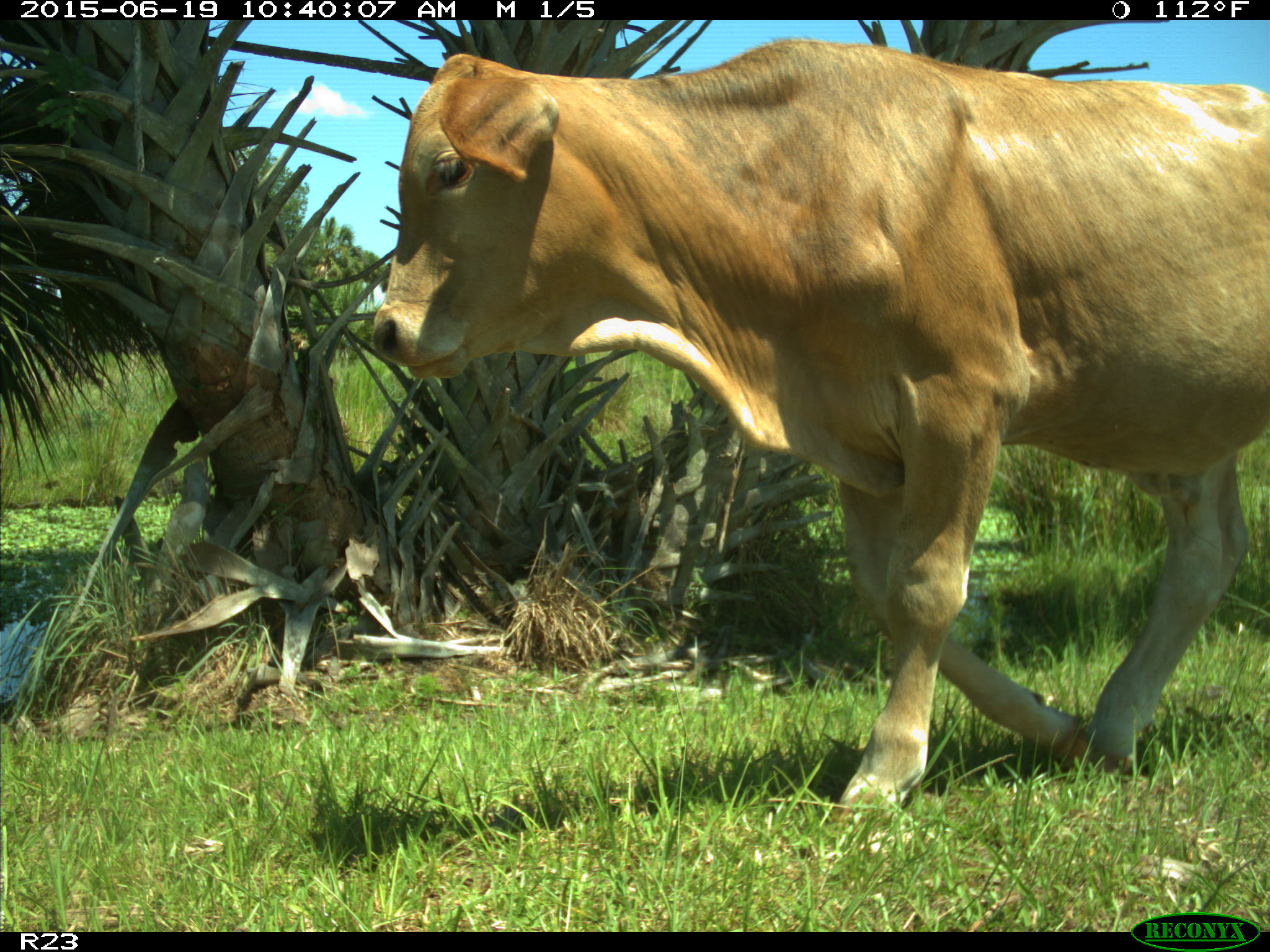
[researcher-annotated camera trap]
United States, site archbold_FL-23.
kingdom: Animalia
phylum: Chordata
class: Mammalia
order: Artiodactyla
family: Bovidae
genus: Bos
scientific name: Bos taurus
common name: domestic cow